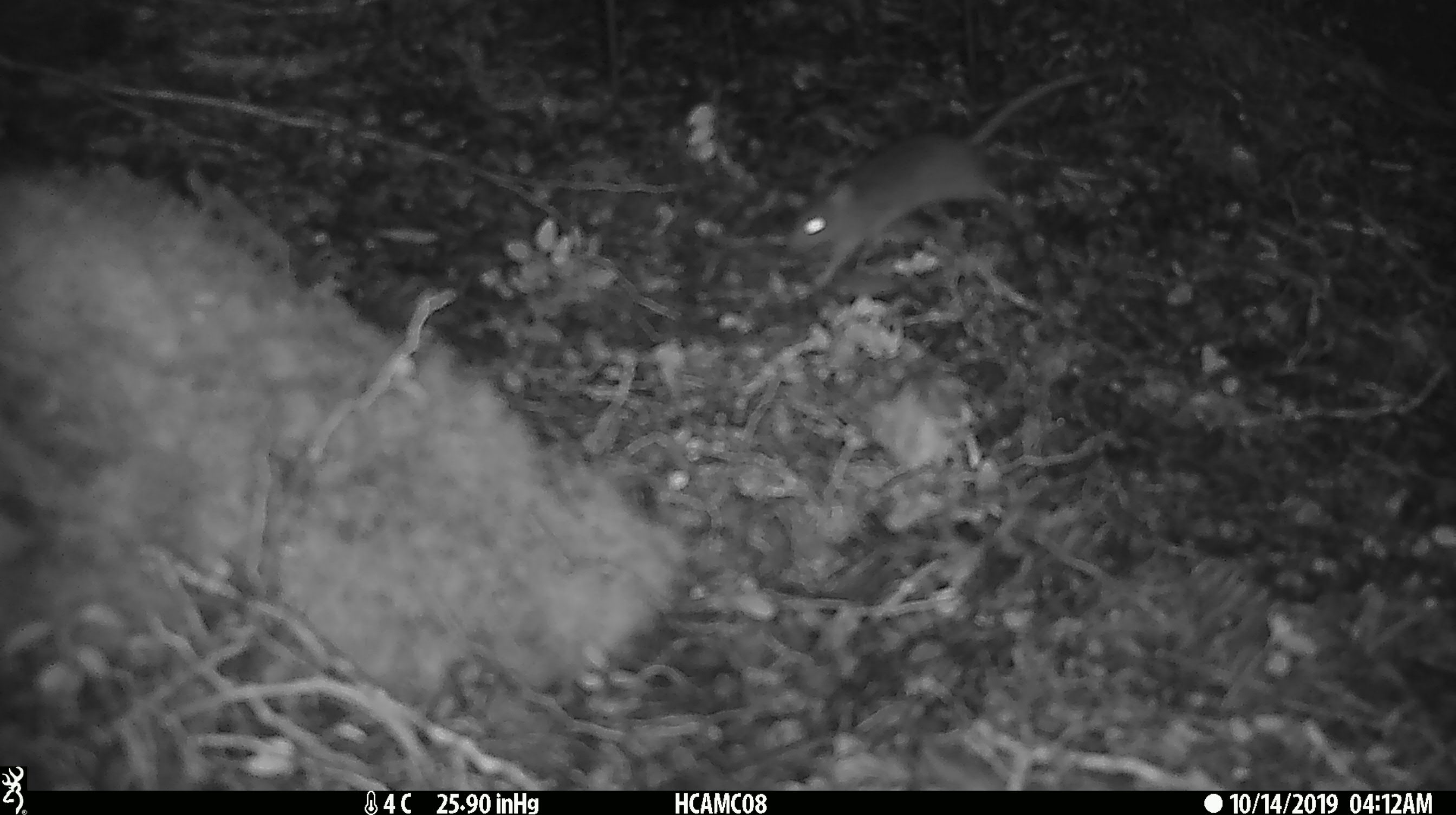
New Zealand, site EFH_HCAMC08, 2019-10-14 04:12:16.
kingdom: Animalia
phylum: Chordata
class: Mammalia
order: Rodentia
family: Muridae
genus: Mus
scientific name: Mus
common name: mouse